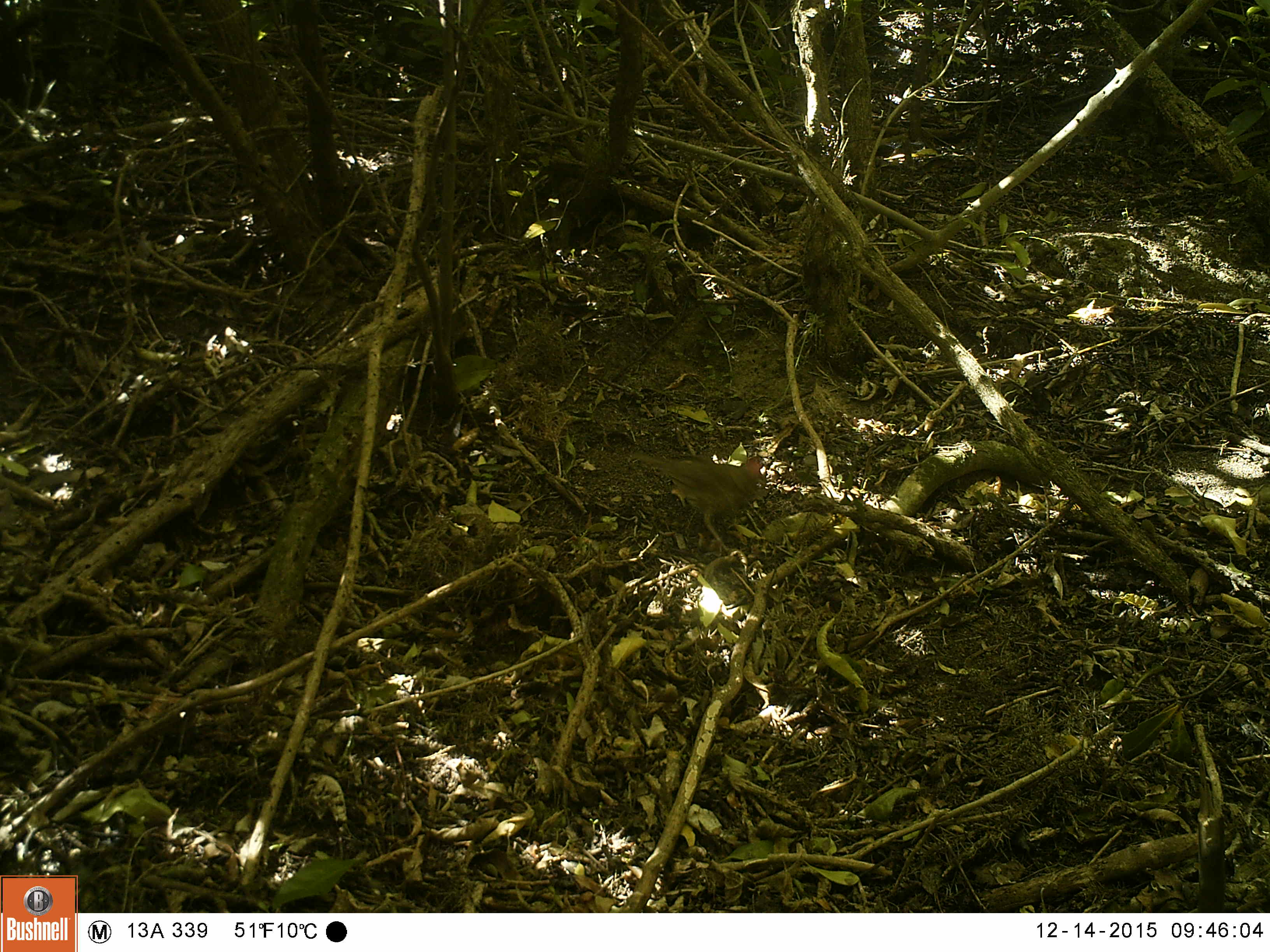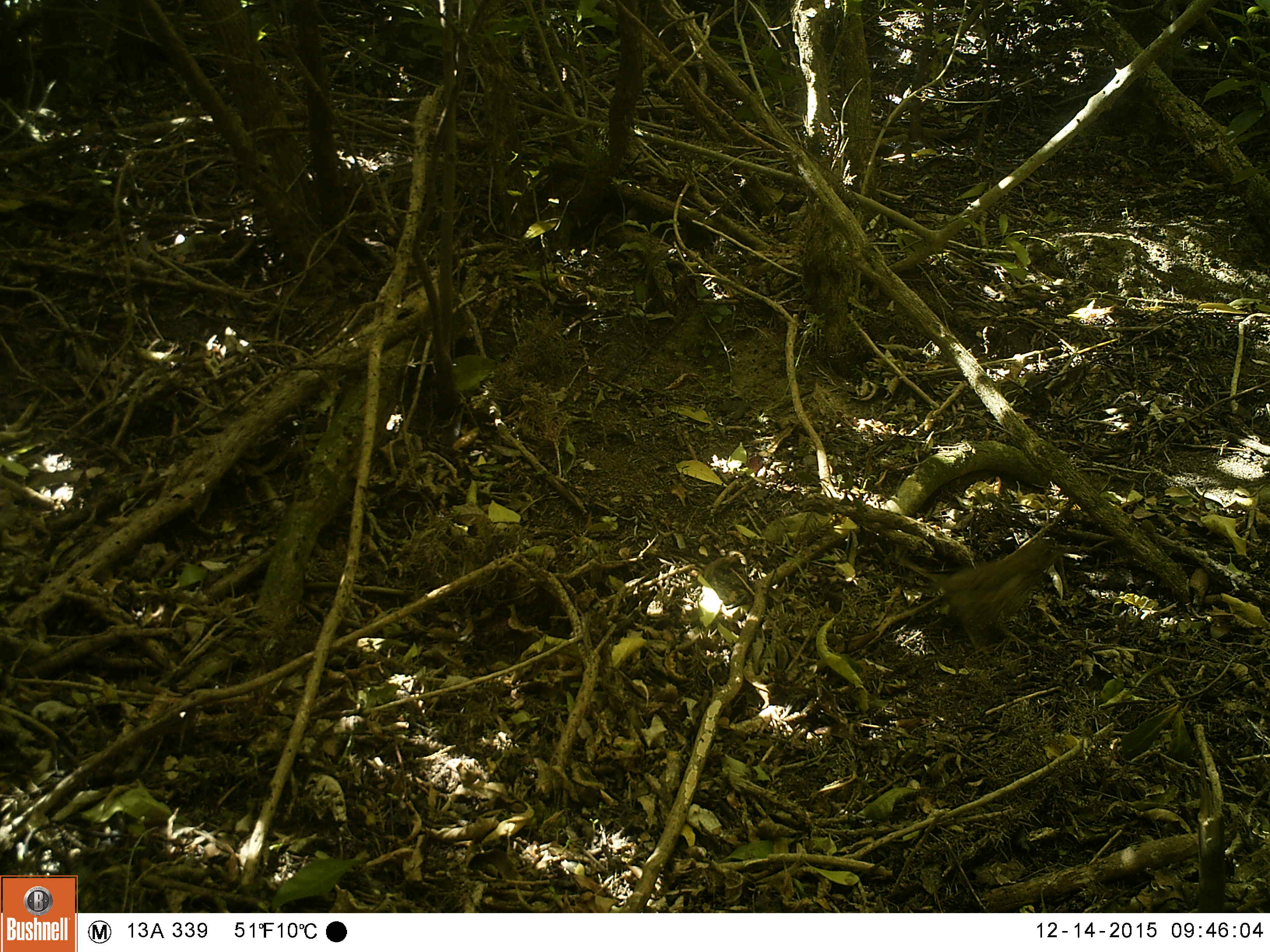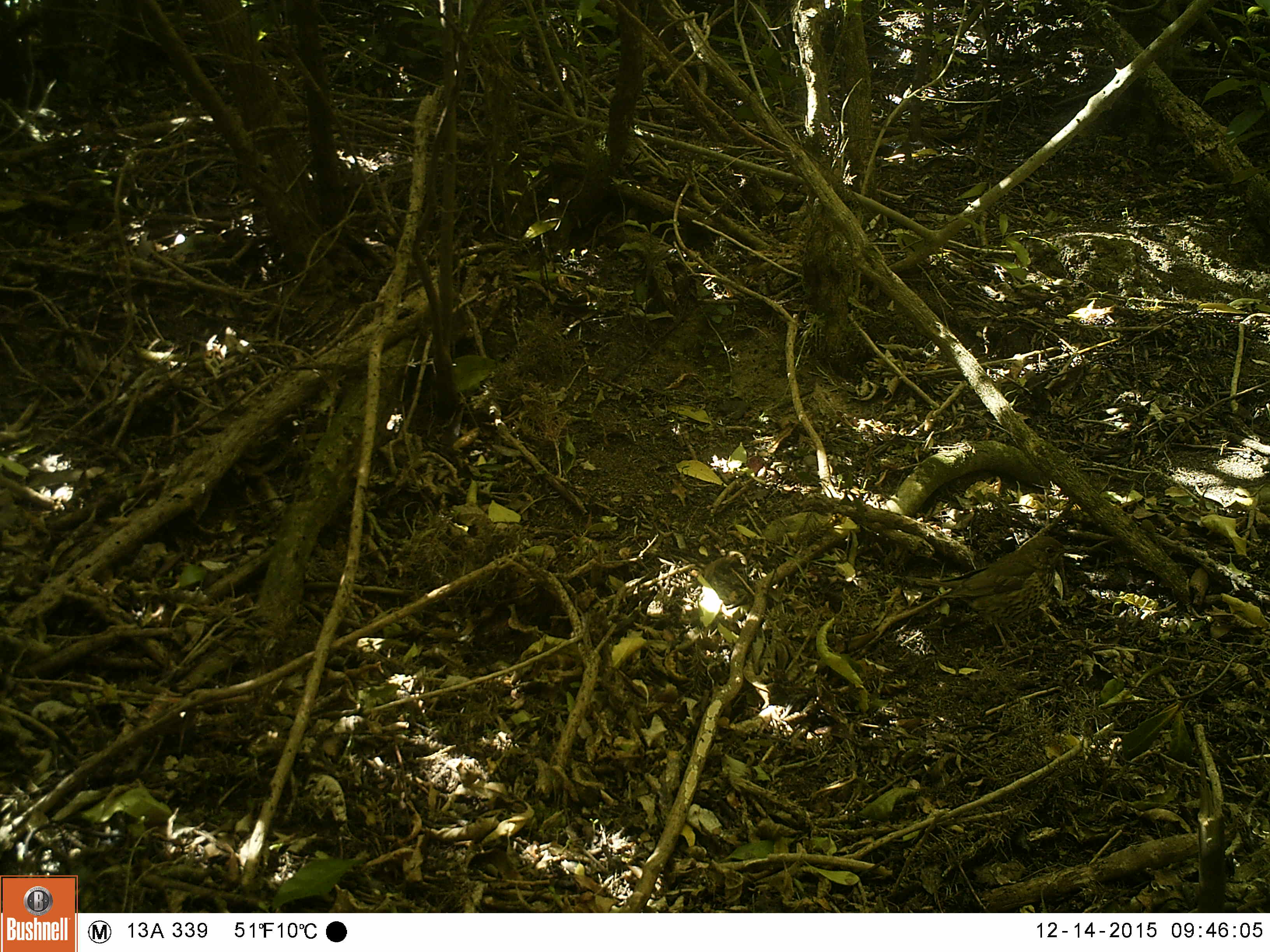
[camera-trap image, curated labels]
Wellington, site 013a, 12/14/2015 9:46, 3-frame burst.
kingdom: Animalia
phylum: Chordata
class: Aves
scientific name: Aves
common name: bird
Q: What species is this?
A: Bird (Aves).